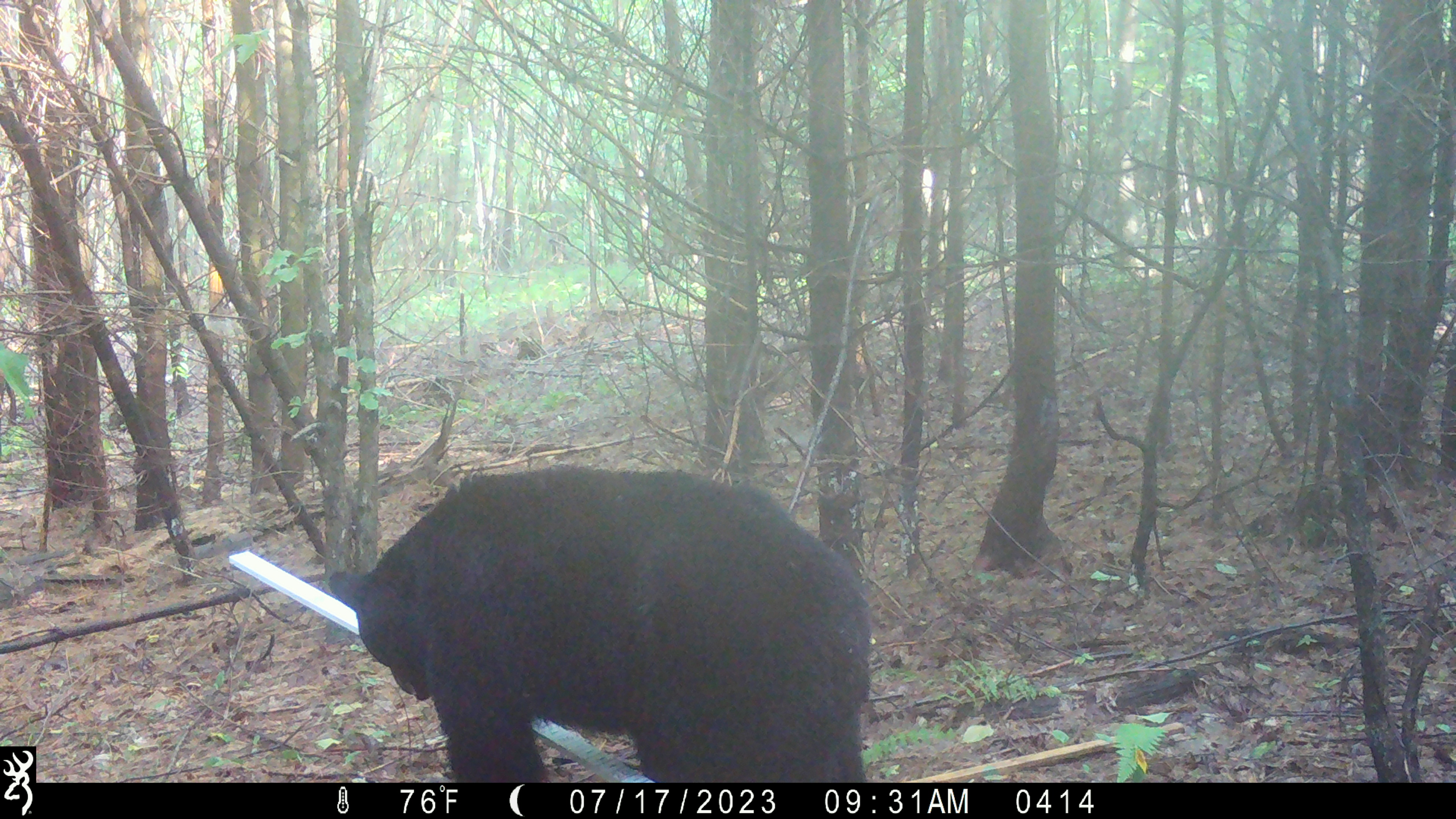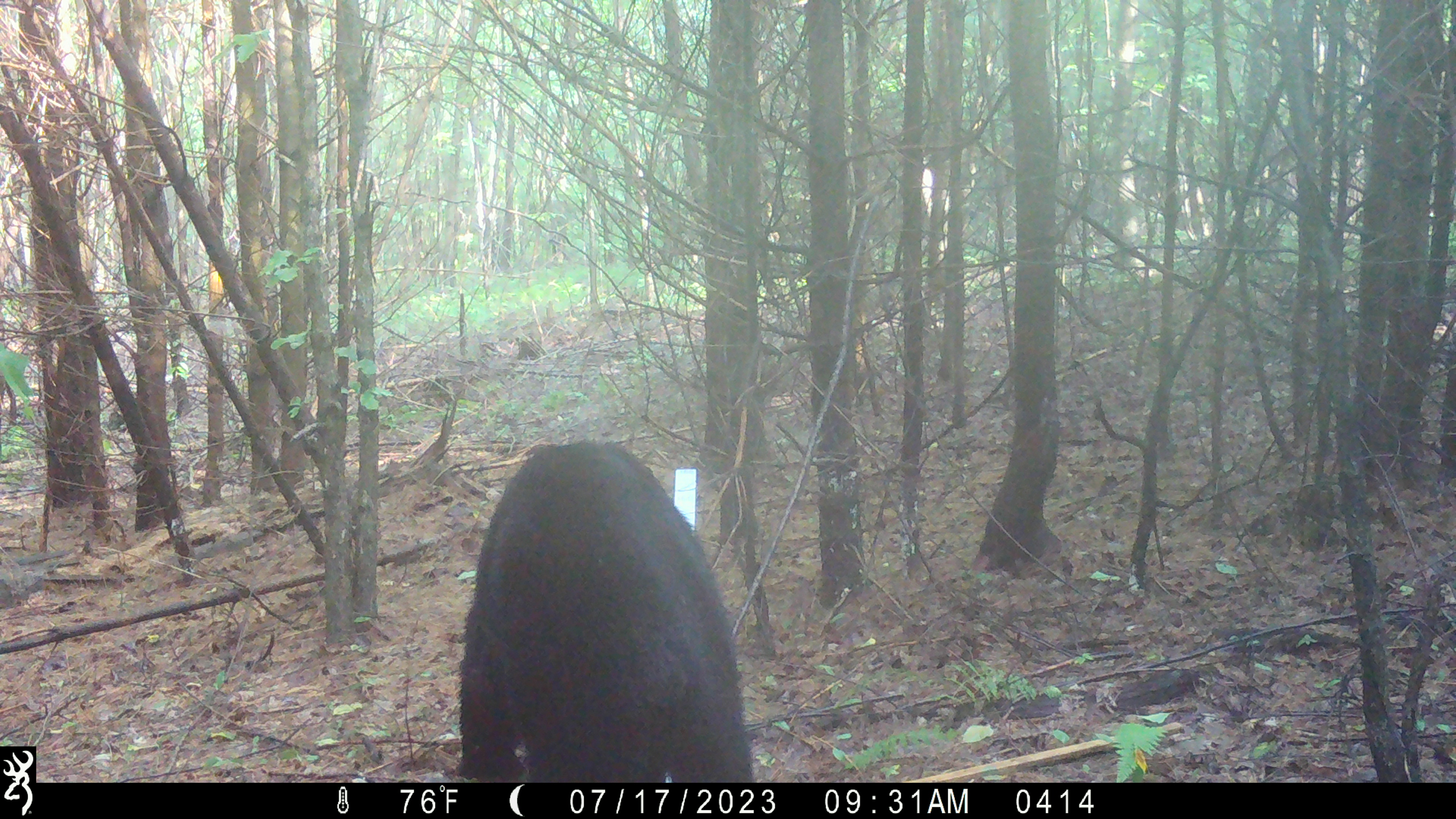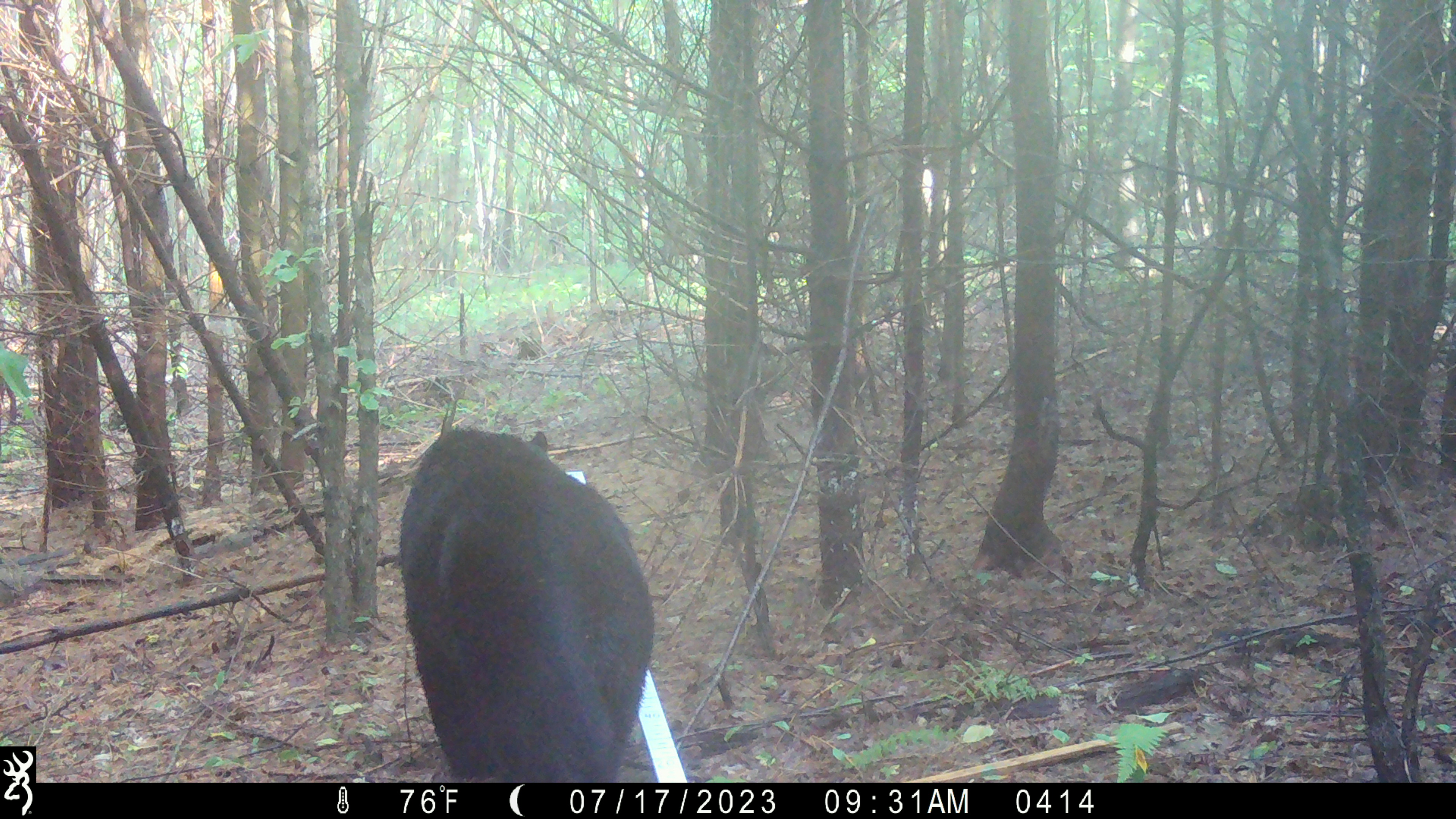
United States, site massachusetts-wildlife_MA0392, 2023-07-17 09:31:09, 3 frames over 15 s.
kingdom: Animalia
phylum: Chordata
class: Mammalia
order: Carnivora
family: Ursidae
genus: Ursus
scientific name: Ursus americanus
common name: black bear